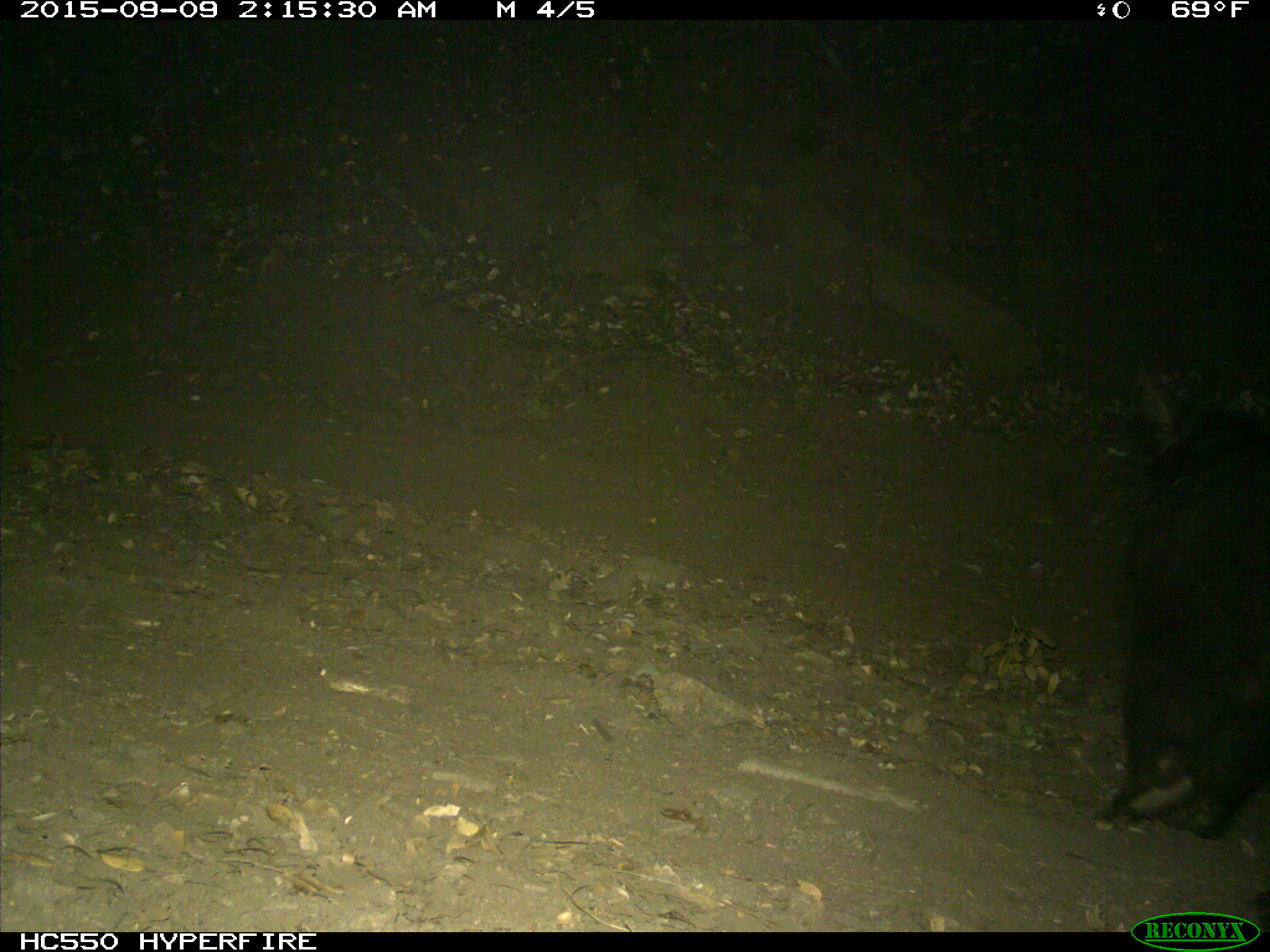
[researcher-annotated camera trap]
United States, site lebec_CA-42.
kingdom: Animalia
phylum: Chordata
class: Mammalia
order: Carnivora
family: Ursidae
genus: Ursus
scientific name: Ursus americanus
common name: american black bear